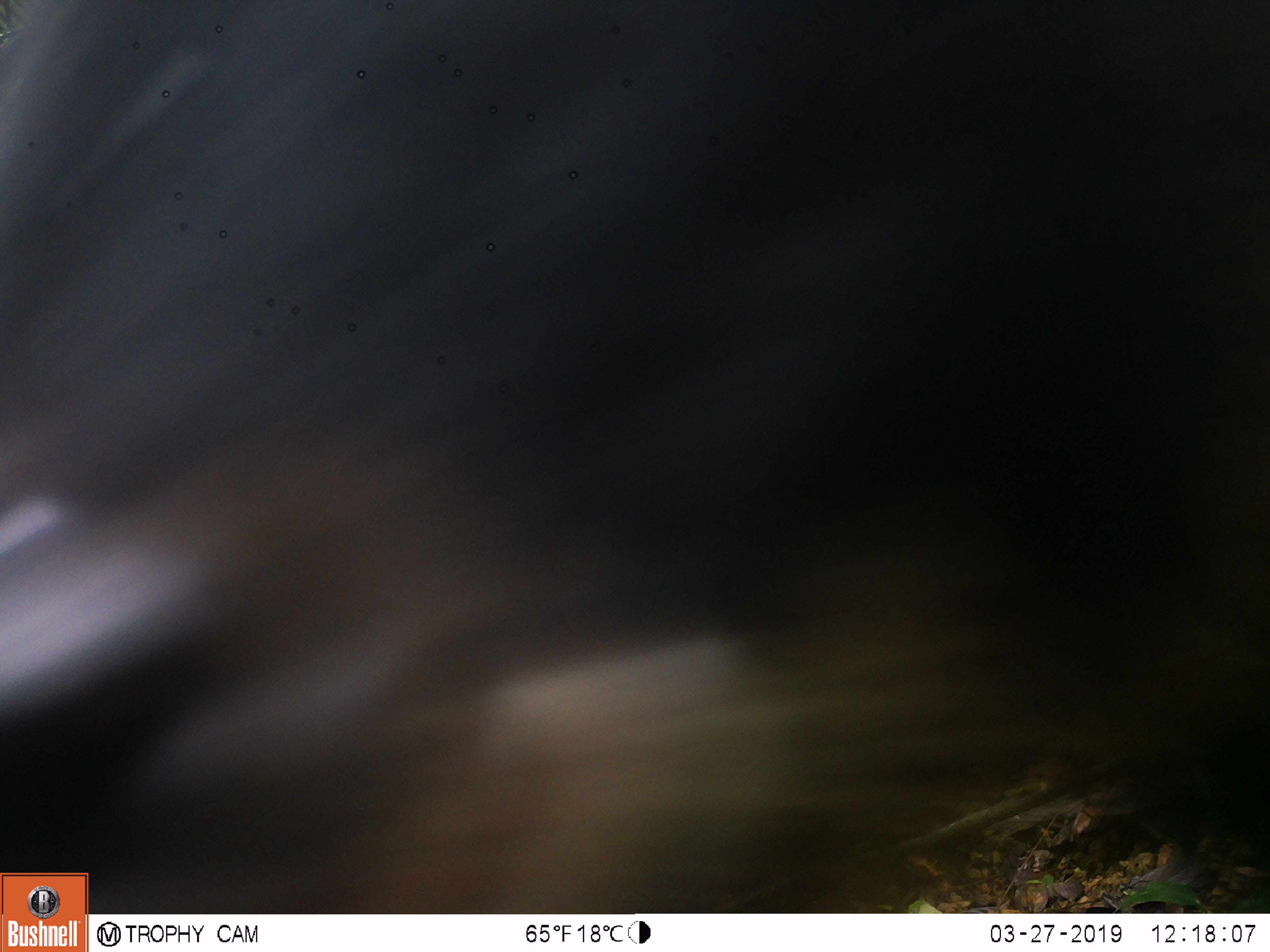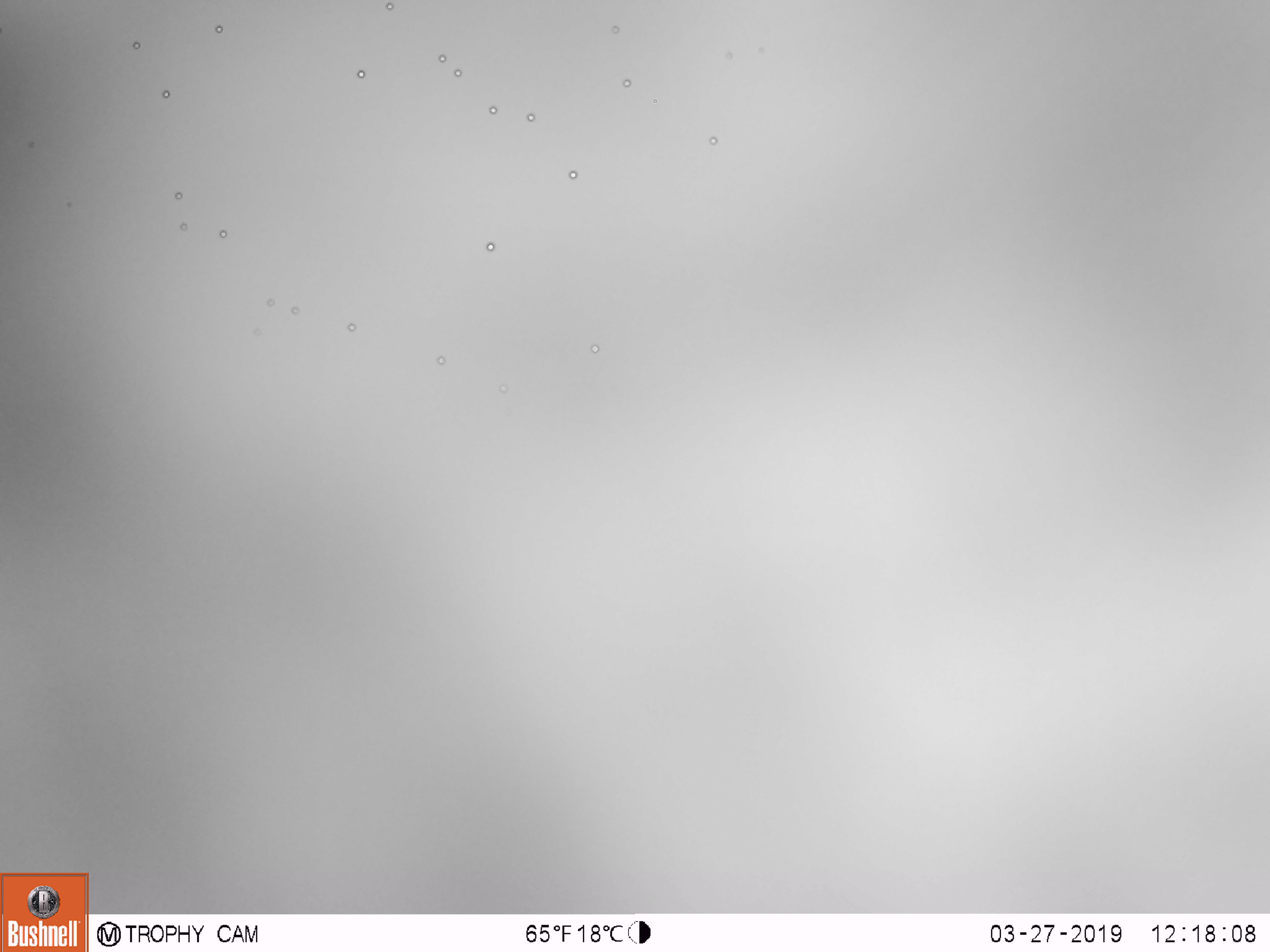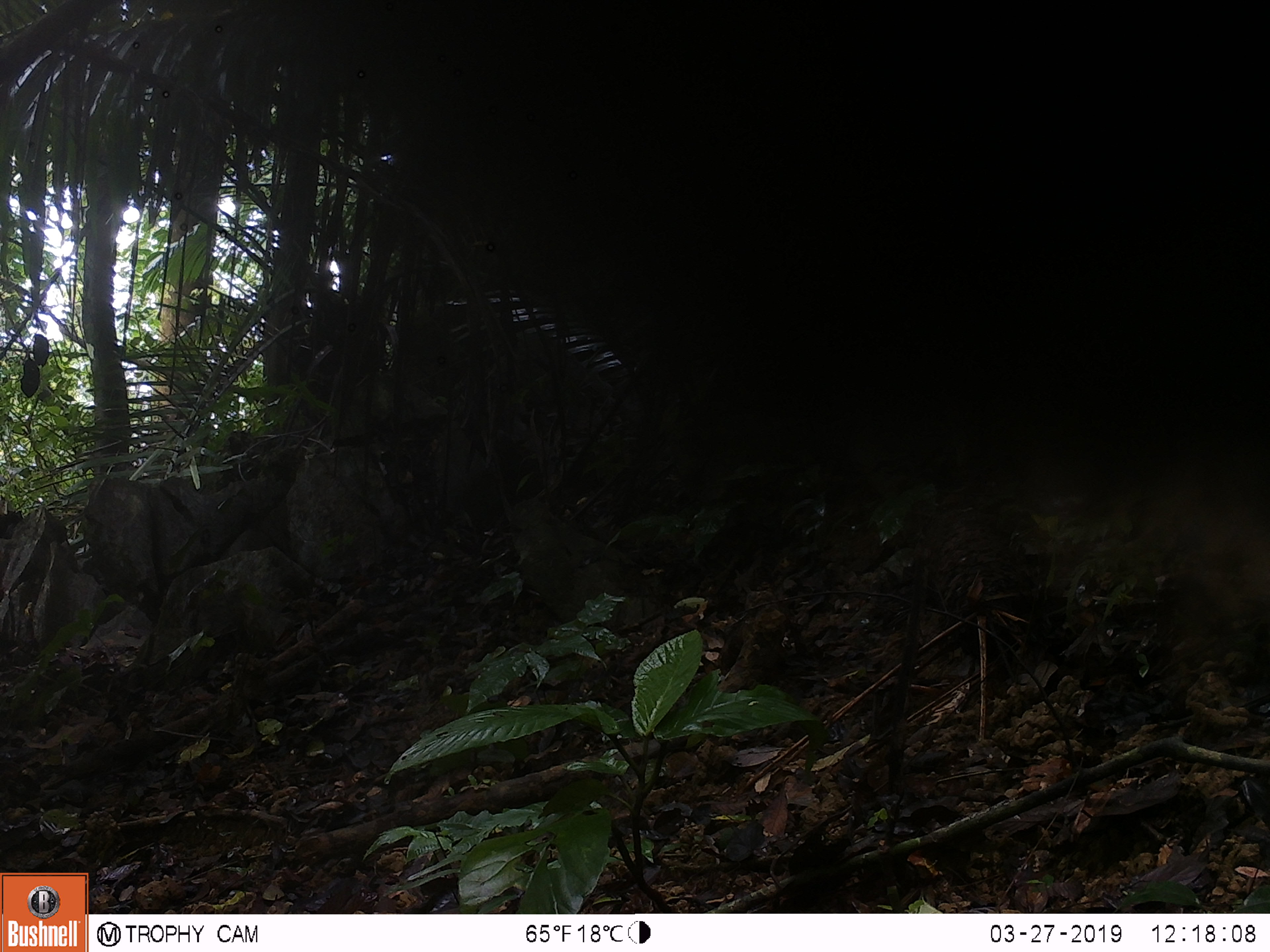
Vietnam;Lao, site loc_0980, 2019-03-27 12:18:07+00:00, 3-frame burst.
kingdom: Animalia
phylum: Chordata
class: Mammalia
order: Artiodactyla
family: Bovidae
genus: Capricornis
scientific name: Capricornis sumatraensis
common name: chinese serow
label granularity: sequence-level